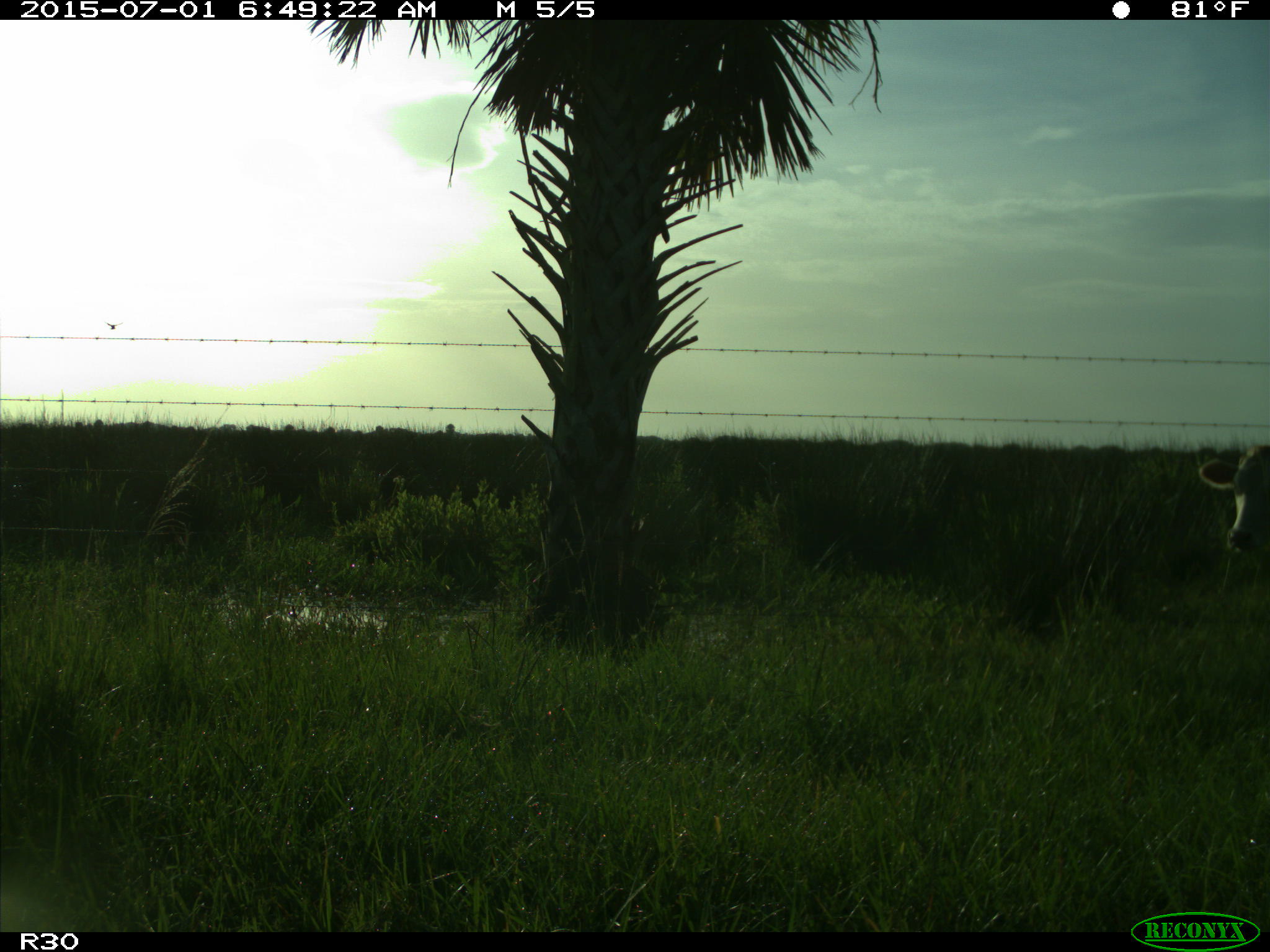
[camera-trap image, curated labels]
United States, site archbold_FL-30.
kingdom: Animalia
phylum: Chordata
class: Mammalia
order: Artiodactyla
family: Bovidae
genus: Bos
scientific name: Bos taurus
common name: domestic cow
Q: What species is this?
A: Bos taurus (domestic cow).